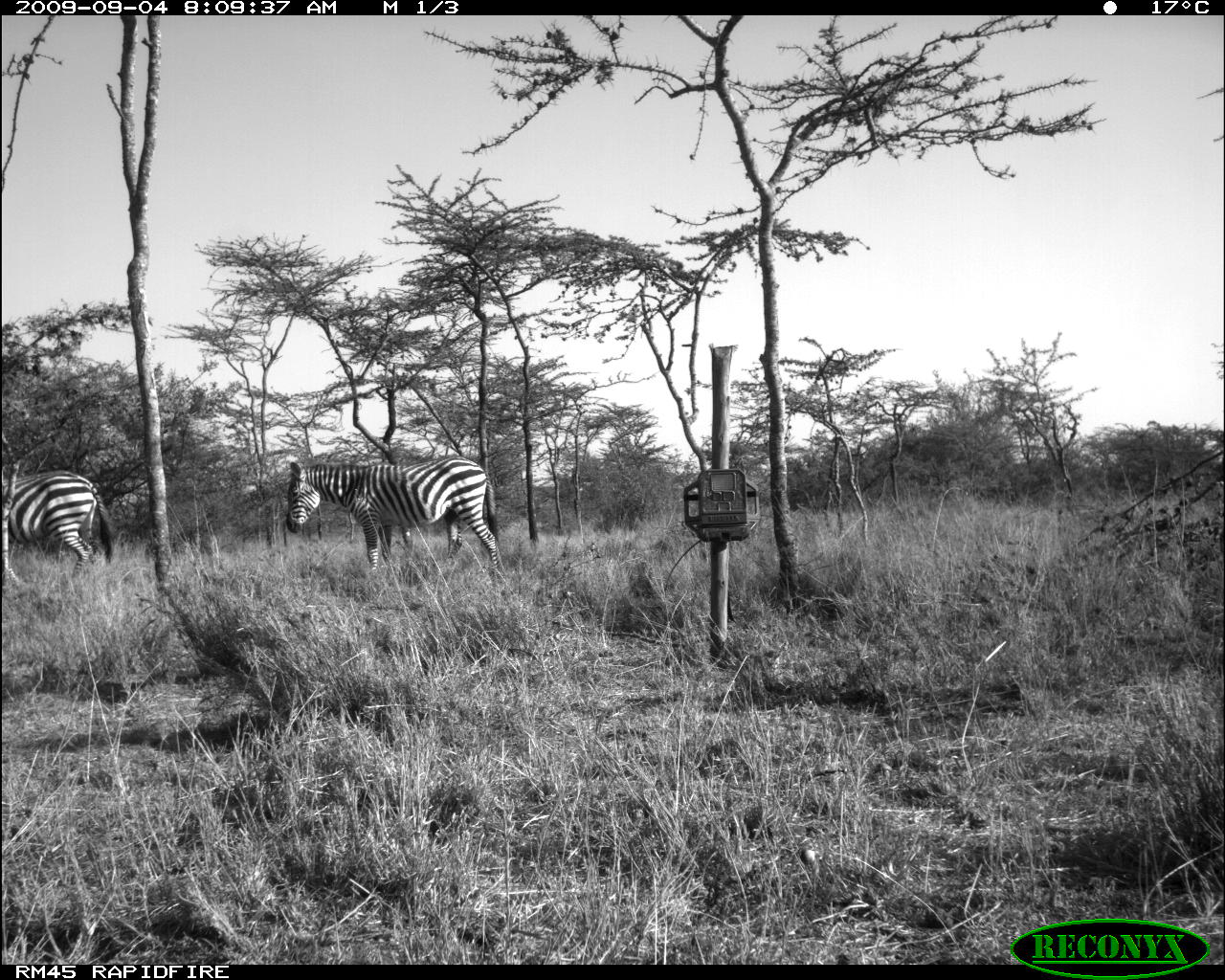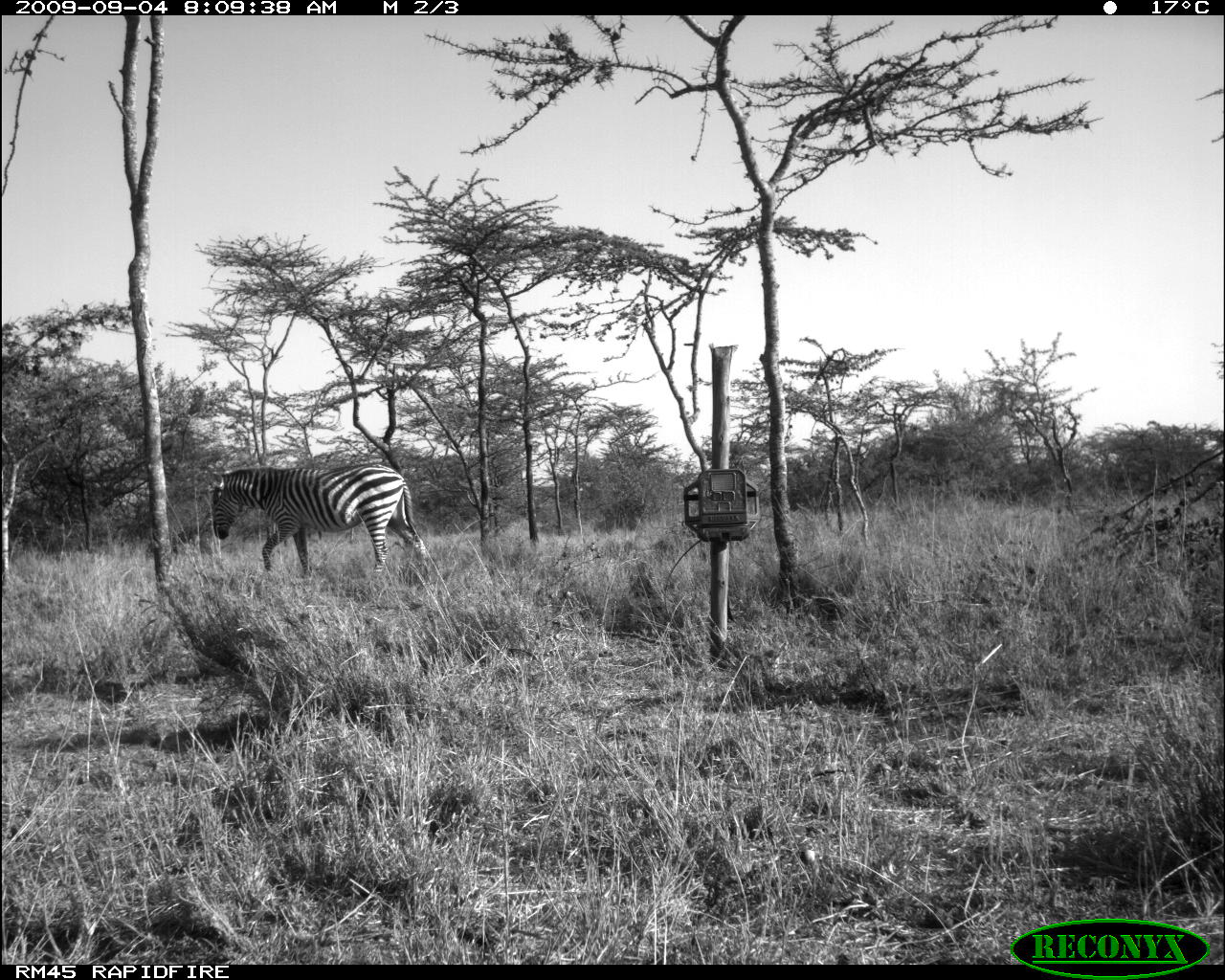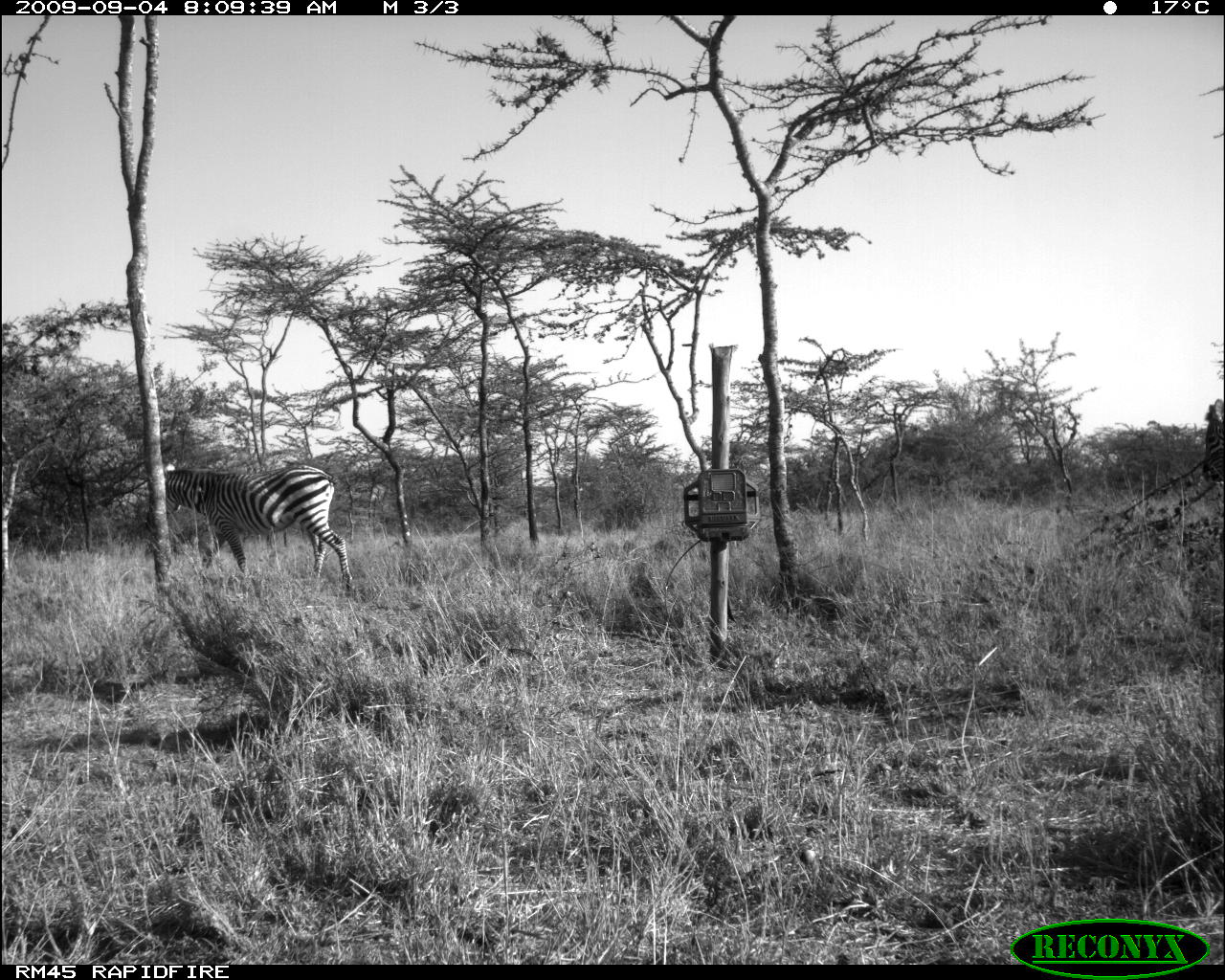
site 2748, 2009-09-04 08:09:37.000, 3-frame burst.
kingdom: Animalia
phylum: Chordata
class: Mammalia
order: Perissodactyla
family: Equidae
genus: Equus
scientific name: Equus quagga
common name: plains zebra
Equus quagga (plains zebra), count 2.